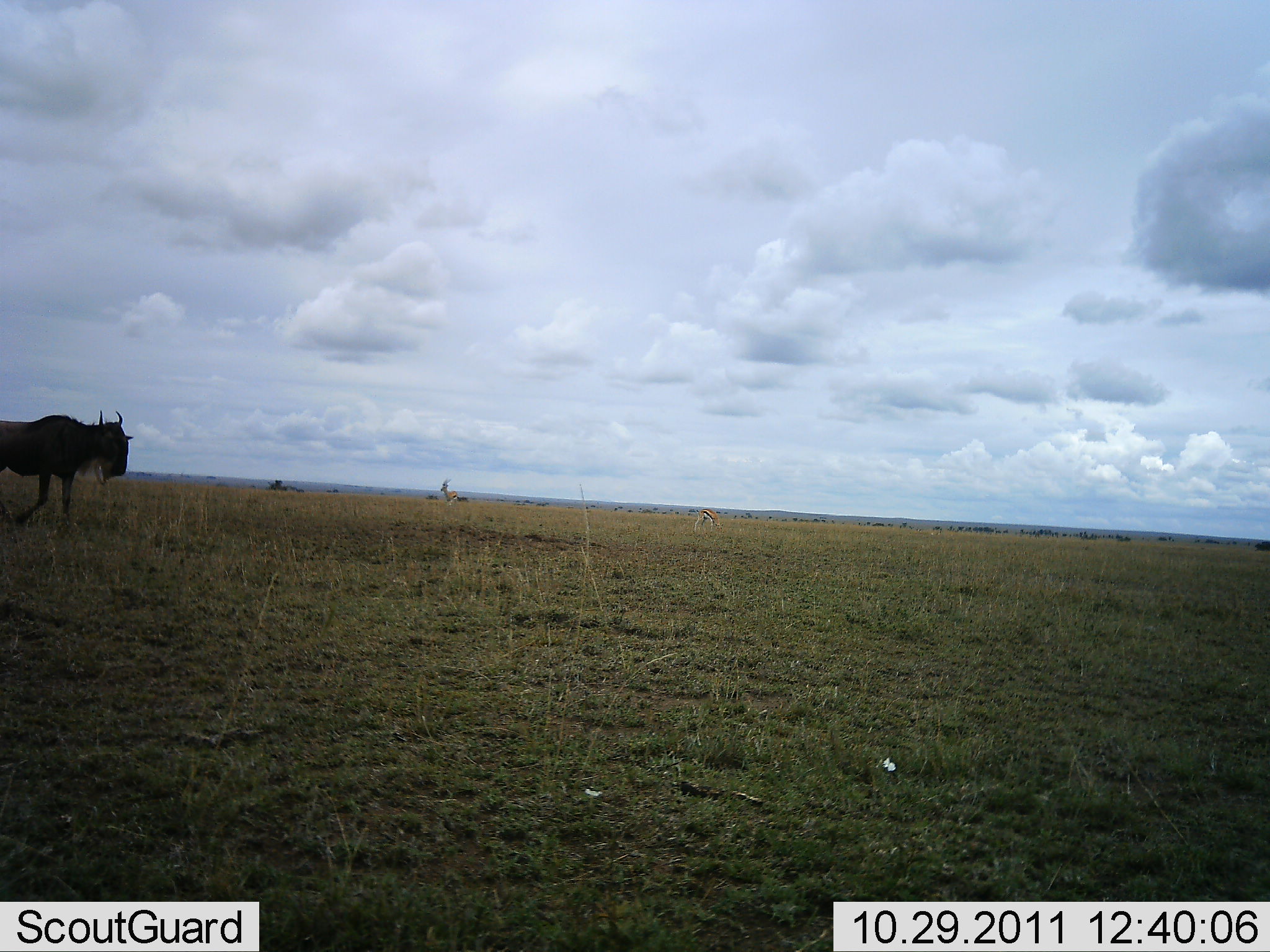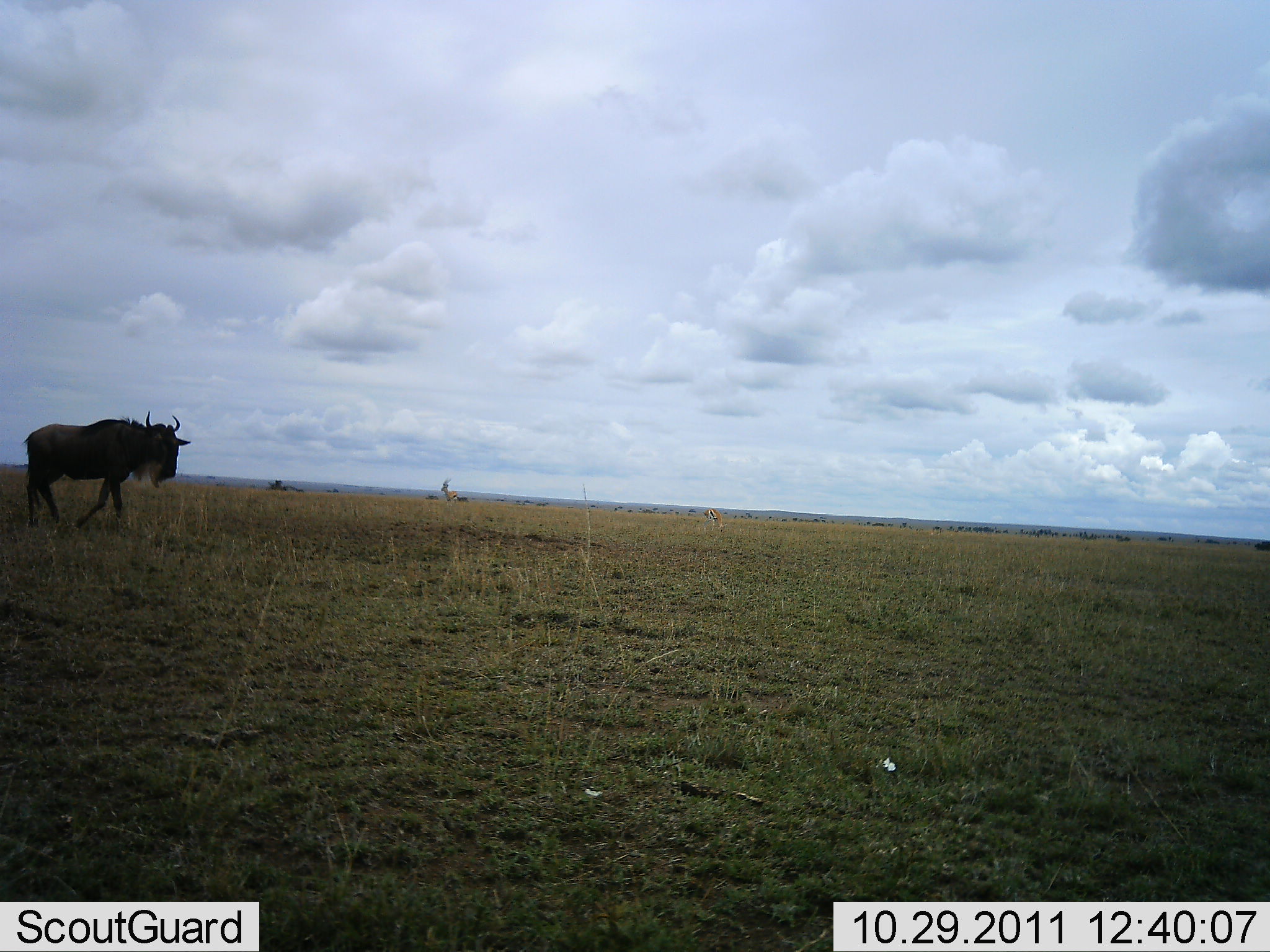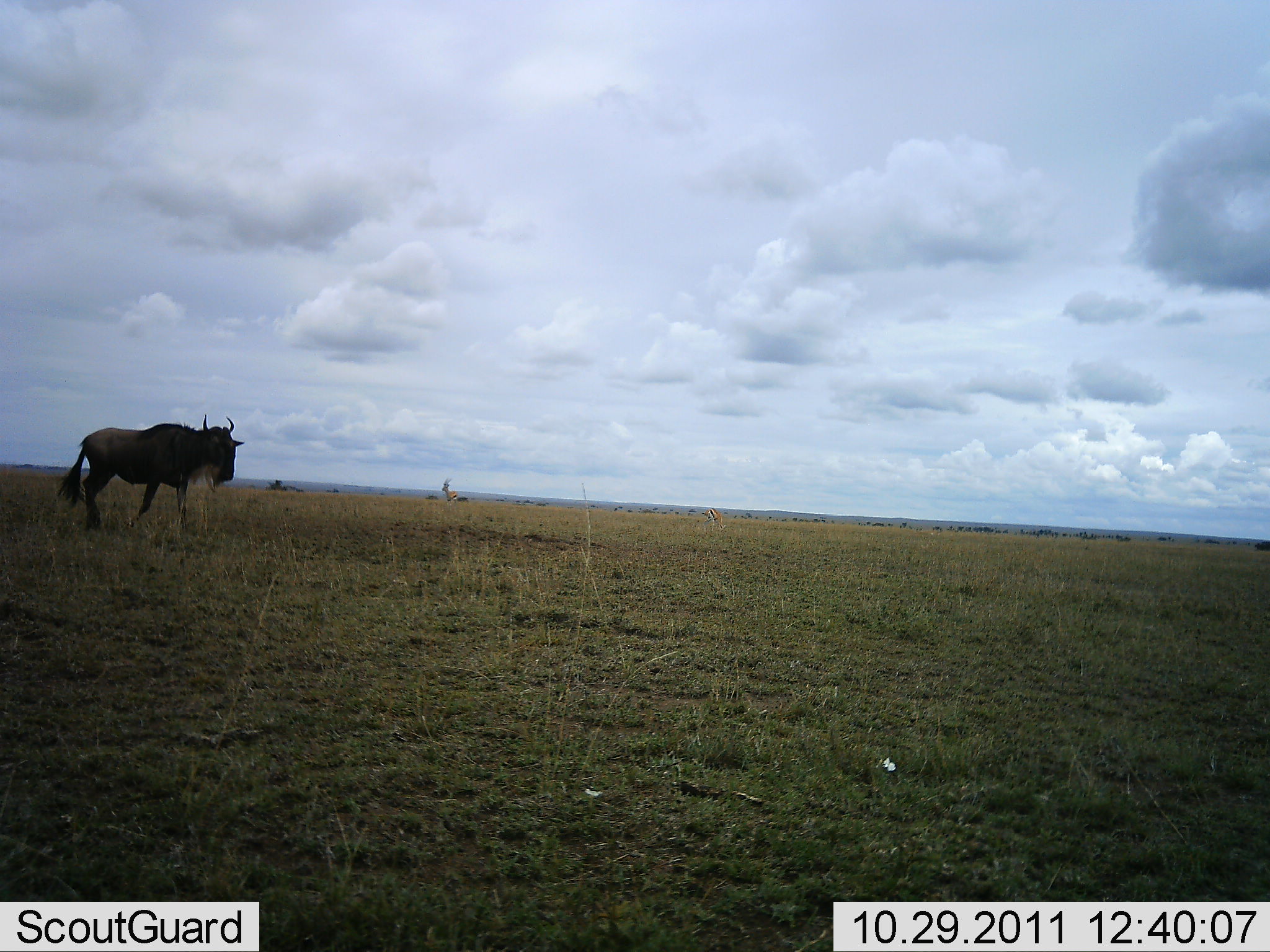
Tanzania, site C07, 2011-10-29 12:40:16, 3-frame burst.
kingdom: Animalia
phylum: Chordata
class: Mammalia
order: Artiodactyla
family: Bovidae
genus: Connochaetes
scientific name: Connochaetes taurinus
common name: blue wildebeest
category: wildebeest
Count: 1.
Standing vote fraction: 7%.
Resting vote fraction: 0%.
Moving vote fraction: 93%.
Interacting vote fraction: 0%.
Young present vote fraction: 0%.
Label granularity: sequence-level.